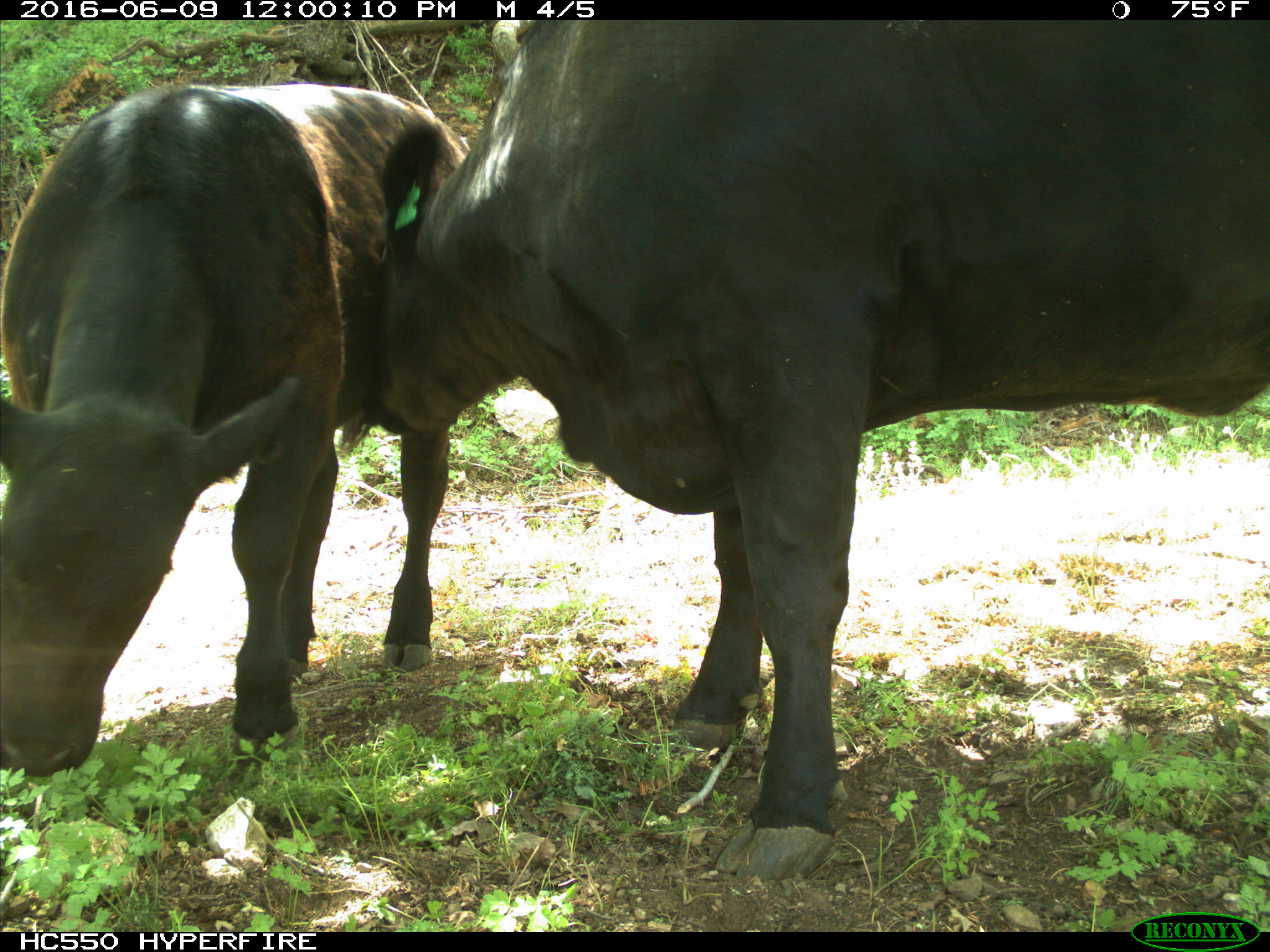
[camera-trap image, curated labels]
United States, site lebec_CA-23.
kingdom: Animalia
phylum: Chordata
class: Mammalia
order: Artiodactyla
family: Bovidae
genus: Bos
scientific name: Bos taurus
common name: domestic cow